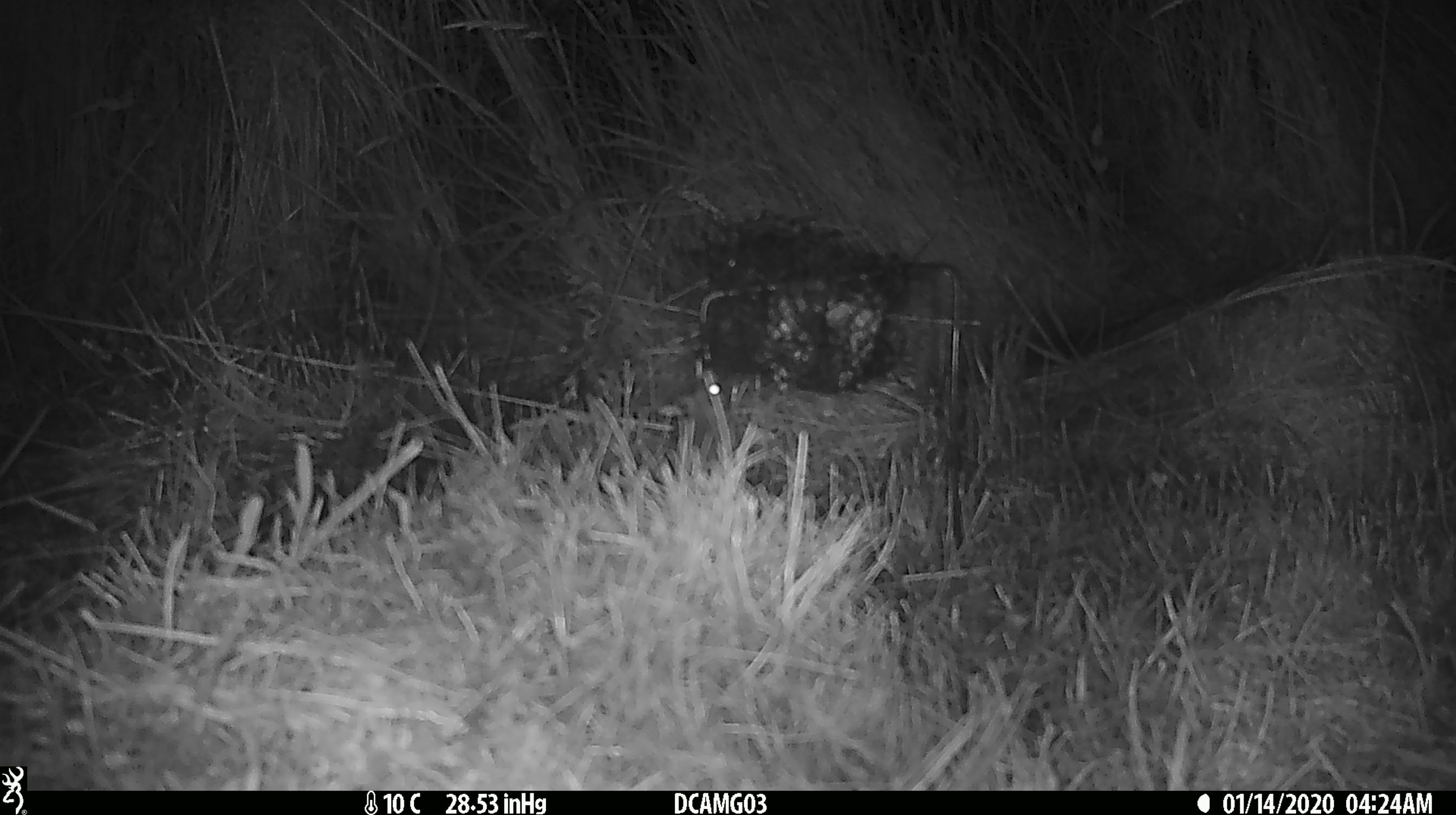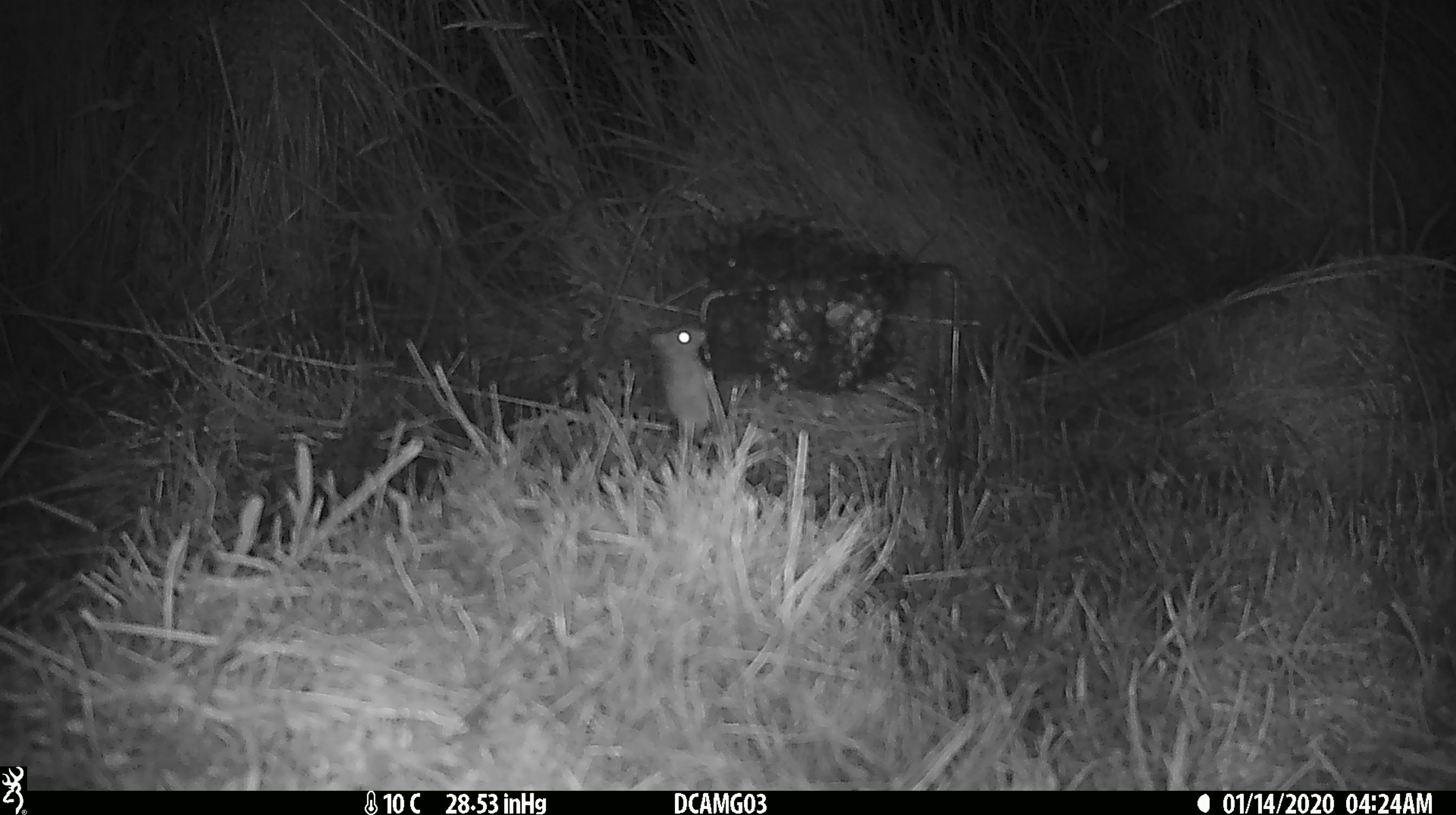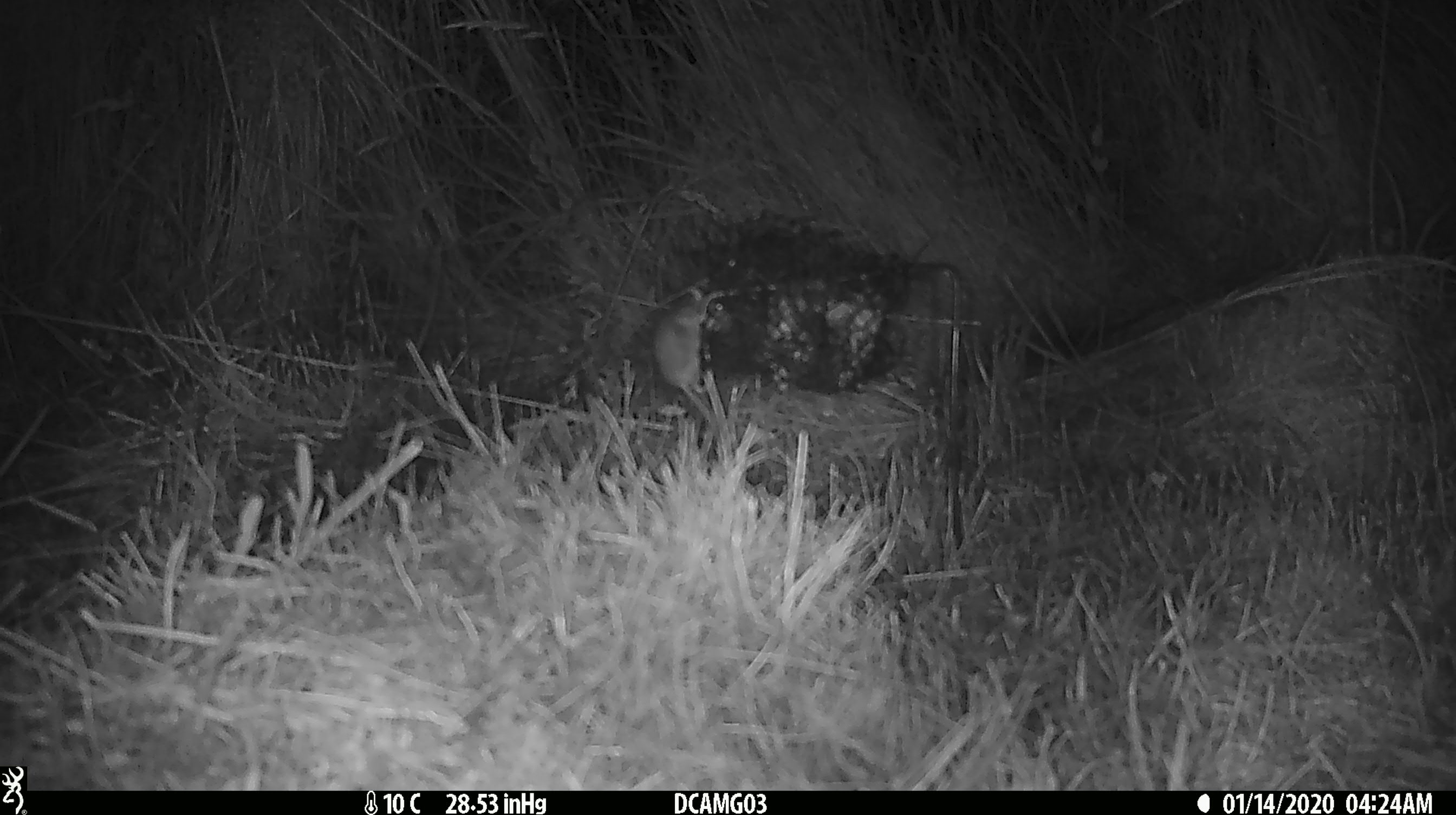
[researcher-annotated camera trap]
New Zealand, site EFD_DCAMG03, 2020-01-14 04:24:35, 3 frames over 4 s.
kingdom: Animalia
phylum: Chordata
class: Mammalia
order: Rodentia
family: Muridae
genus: Mus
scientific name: Mus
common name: mouse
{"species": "mouse (Mus)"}